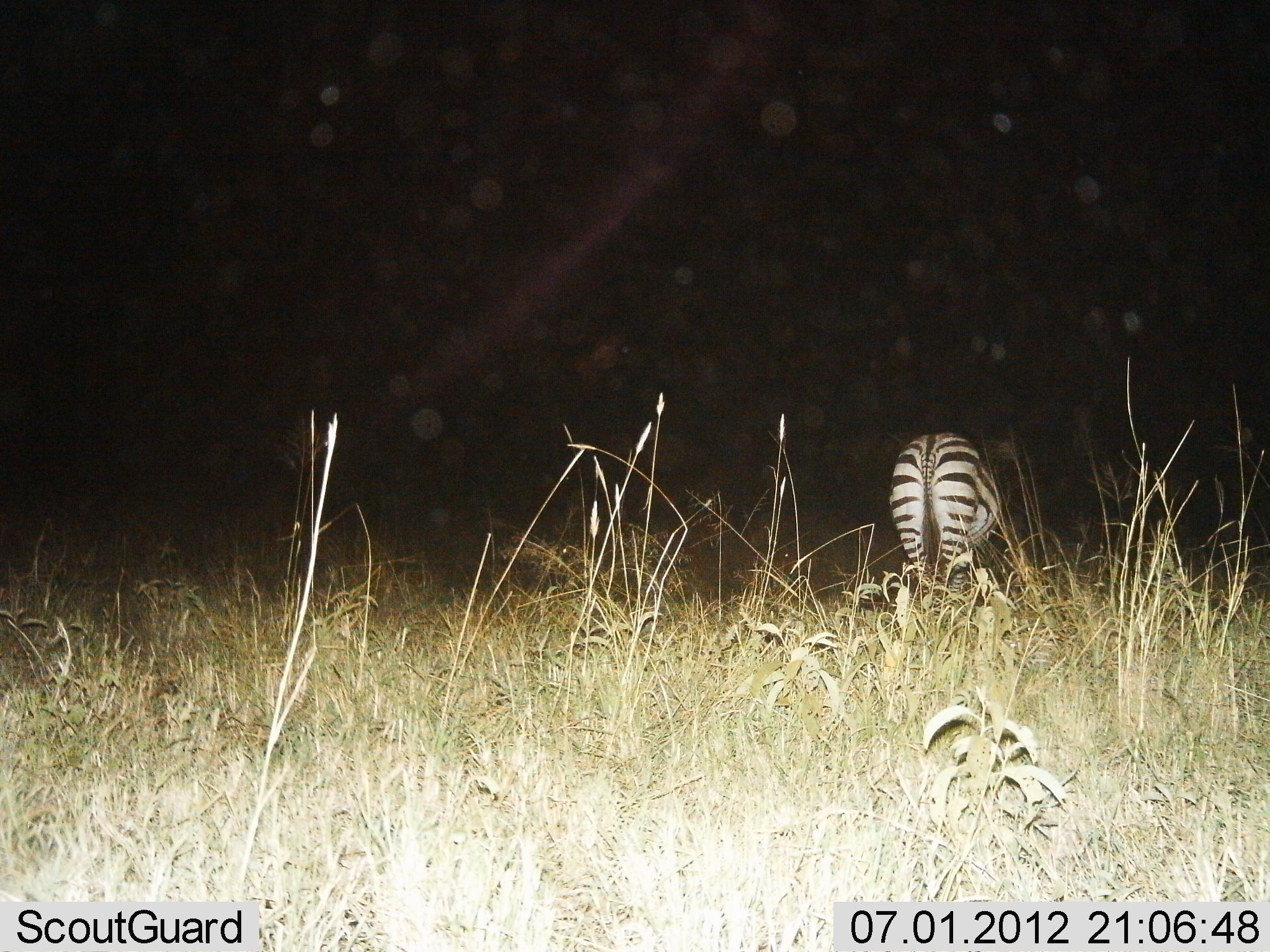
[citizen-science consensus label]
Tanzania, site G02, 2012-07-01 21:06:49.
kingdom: Animalia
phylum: Chordata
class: Mammalia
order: Perissodactyla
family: Equidae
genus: Equus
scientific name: Equus quagga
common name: plains zebra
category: zebra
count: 1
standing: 80%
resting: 0%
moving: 0%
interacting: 0%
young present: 0%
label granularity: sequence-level